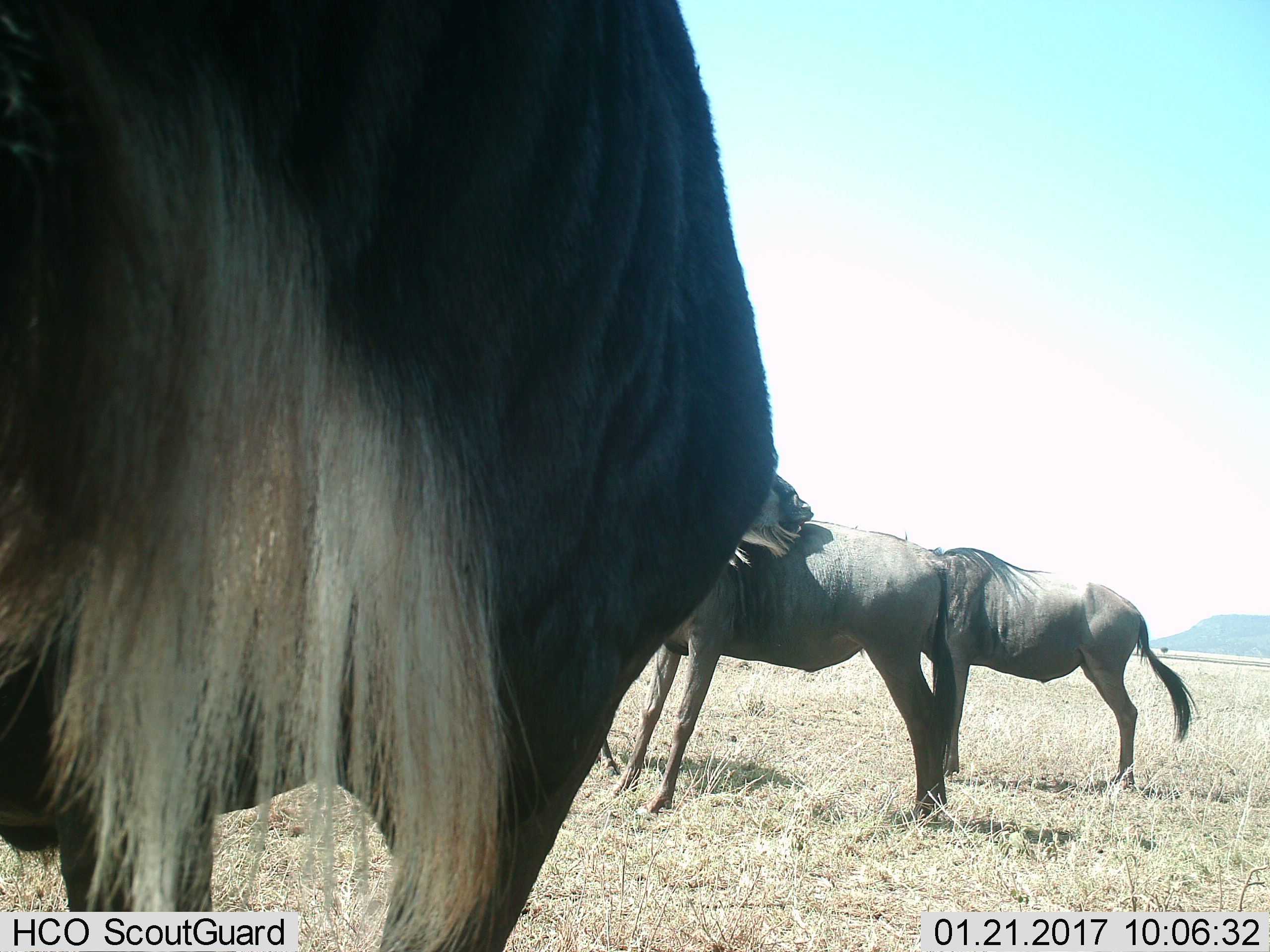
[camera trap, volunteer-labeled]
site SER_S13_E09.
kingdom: Animalia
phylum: Chordata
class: Mammalia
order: Artiodactyla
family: Bovidae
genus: Connochaetes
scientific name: Connochaetes taurinus taurinus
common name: blue wildebeest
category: wildebeestblue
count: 3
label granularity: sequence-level